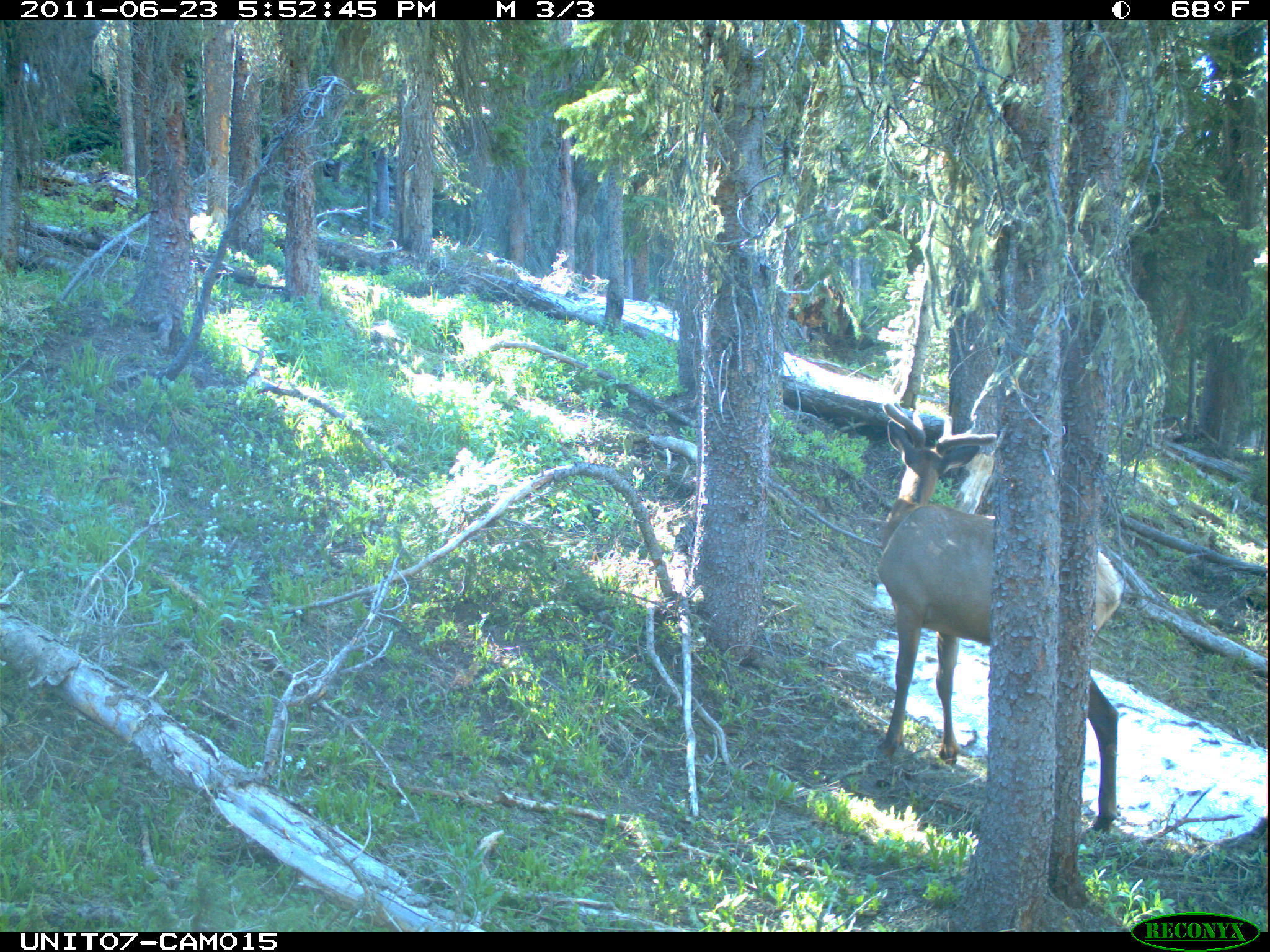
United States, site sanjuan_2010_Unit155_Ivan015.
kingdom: Animalia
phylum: Chordata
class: Mammalia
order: Artiodactyla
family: Cervidae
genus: Cervus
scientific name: Cervus elaphus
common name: red deer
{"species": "Cervus elaphus (red deer)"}